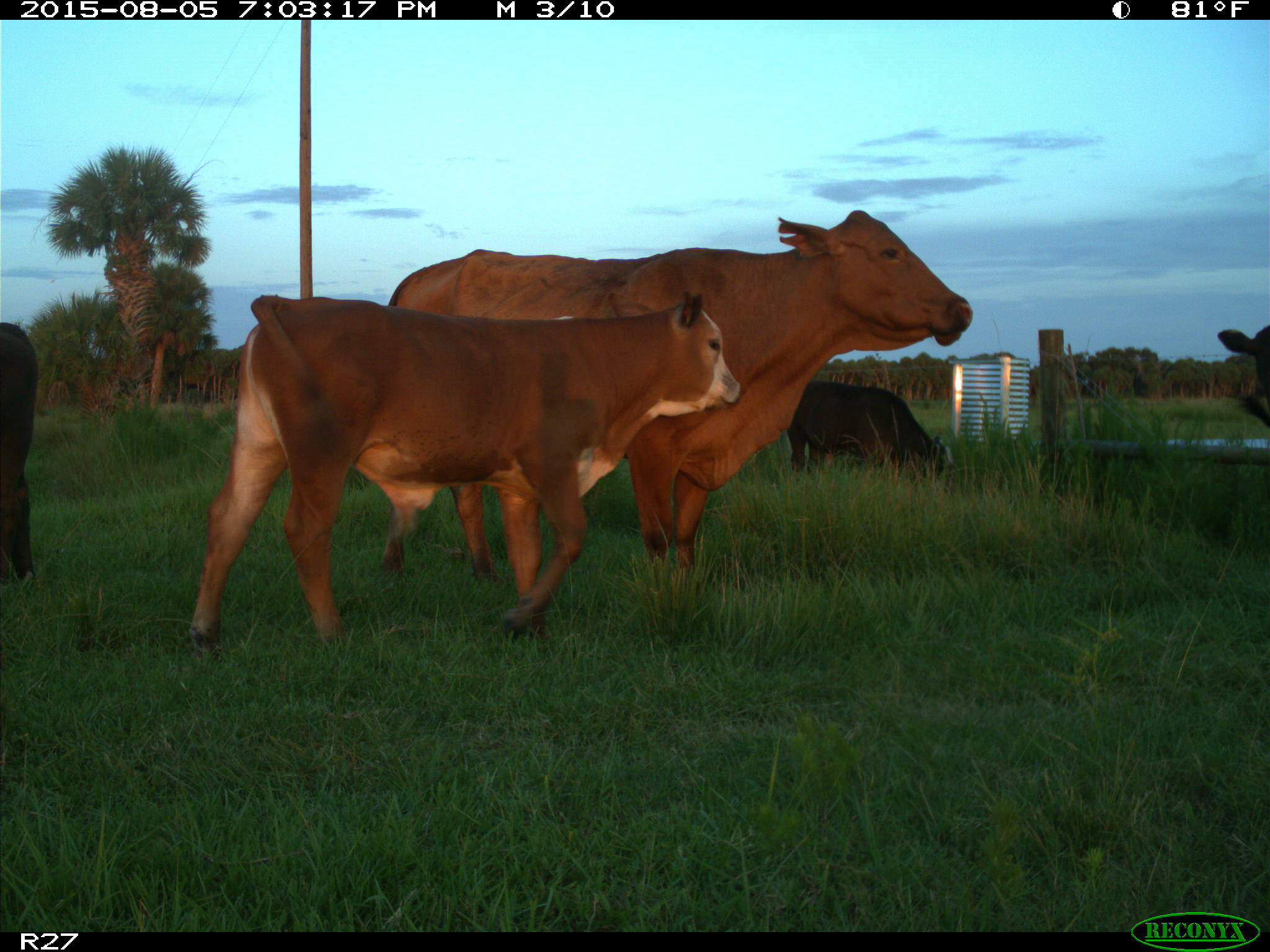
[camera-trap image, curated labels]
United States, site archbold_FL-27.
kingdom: Animalia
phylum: Chordata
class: Mammalia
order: Artiodactyla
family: Bovidae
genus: Bos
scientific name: Bos taurus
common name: domestic cow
Bos taurus (domestic cow).